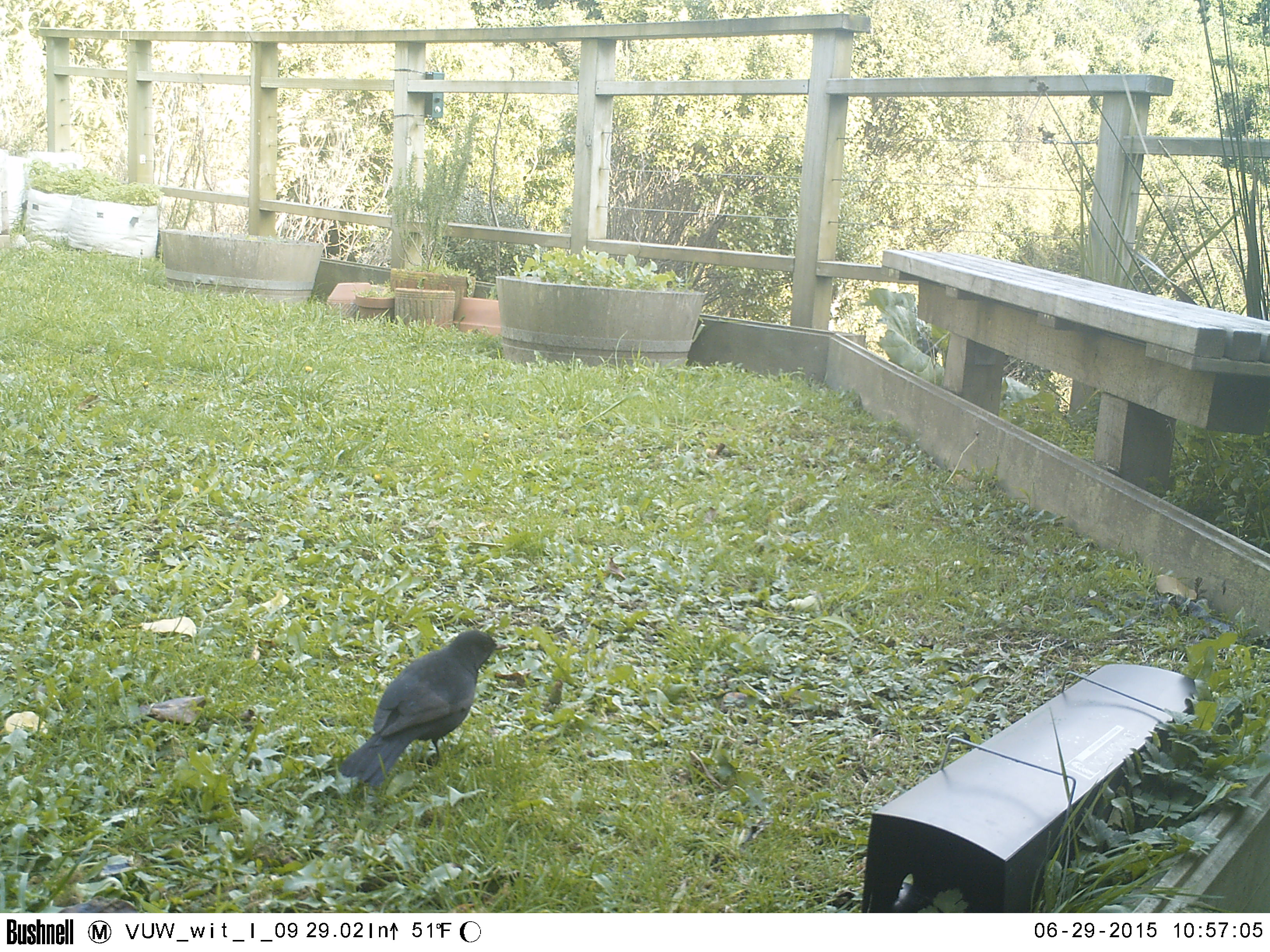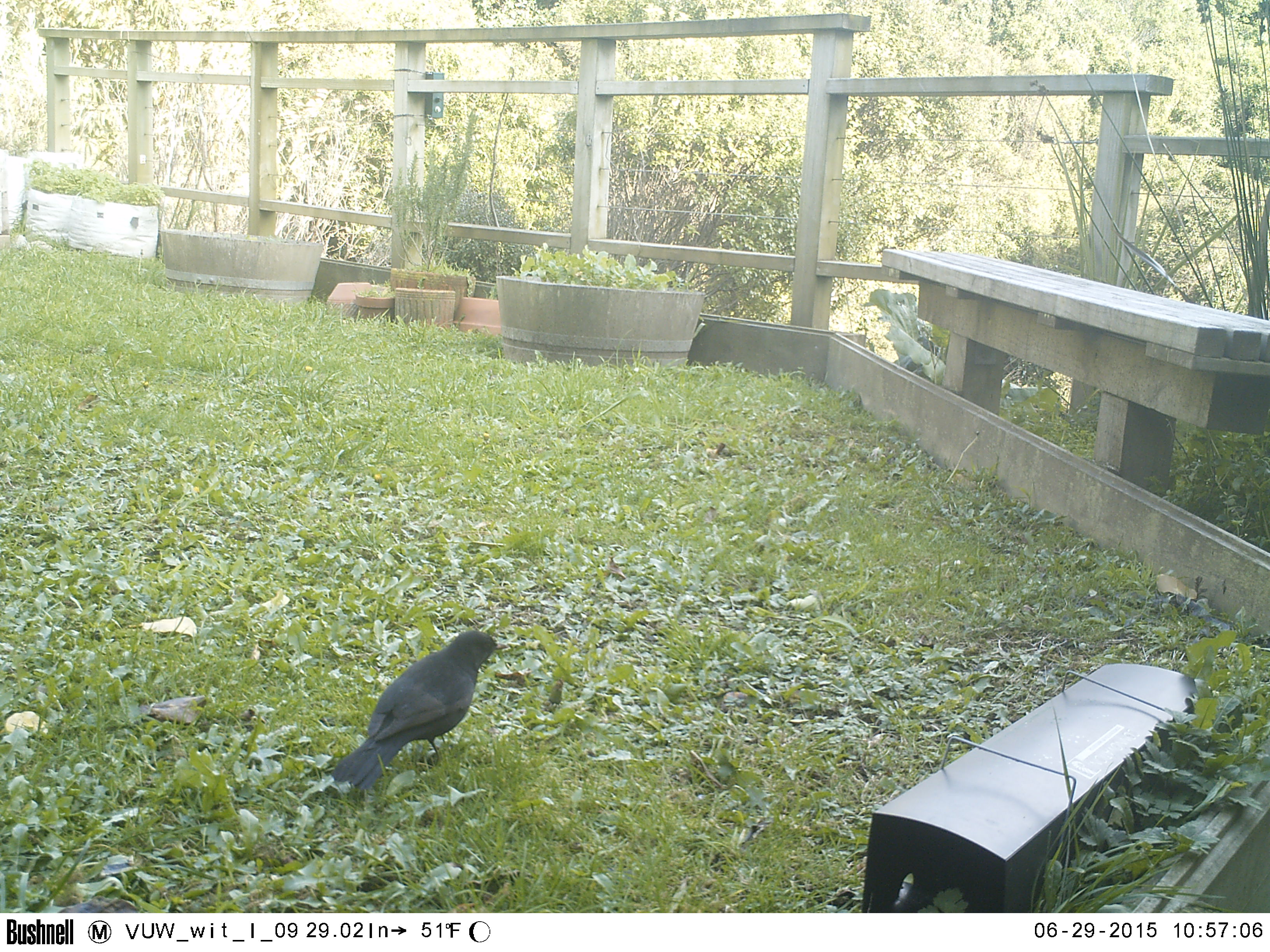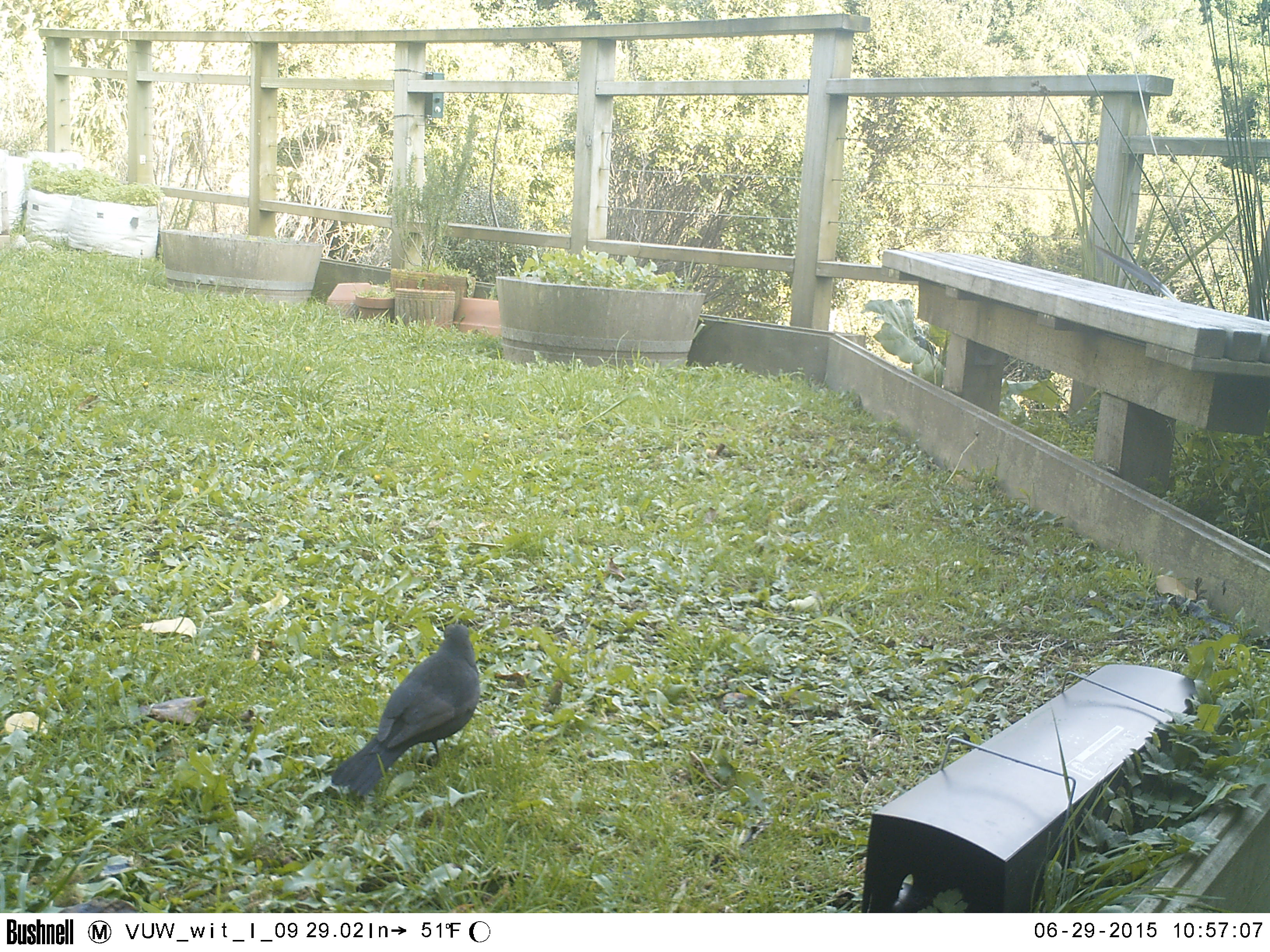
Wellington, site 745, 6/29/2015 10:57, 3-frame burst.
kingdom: Animalia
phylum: Chordata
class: Aves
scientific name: Aves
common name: bird